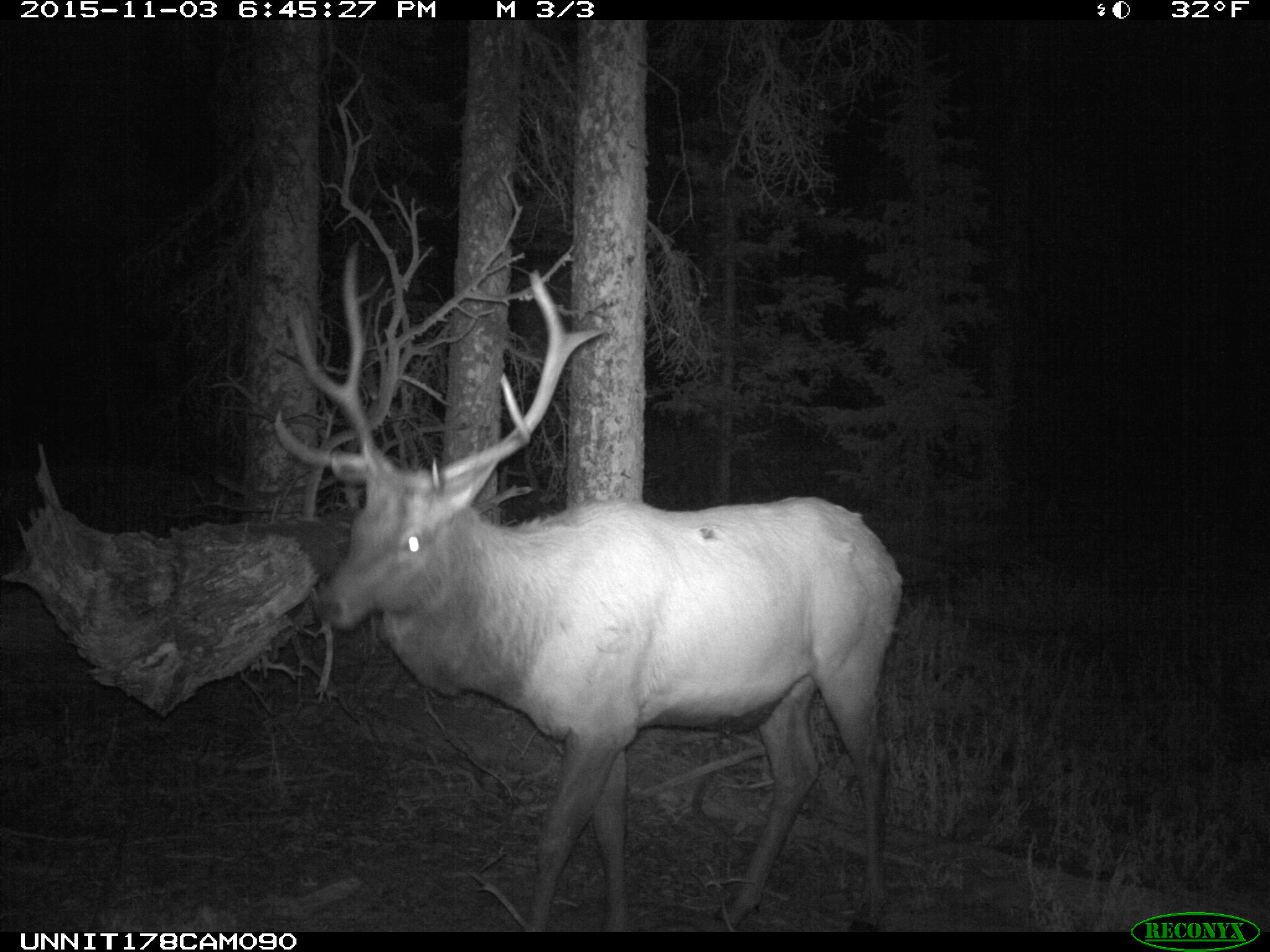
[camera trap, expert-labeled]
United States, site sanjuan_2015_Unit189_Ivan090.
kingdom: Animalia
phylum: Chordata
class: Mammalia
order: Artiodactyla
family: Cervidae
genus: Cervus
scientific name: Cervus elaphus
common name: red deer